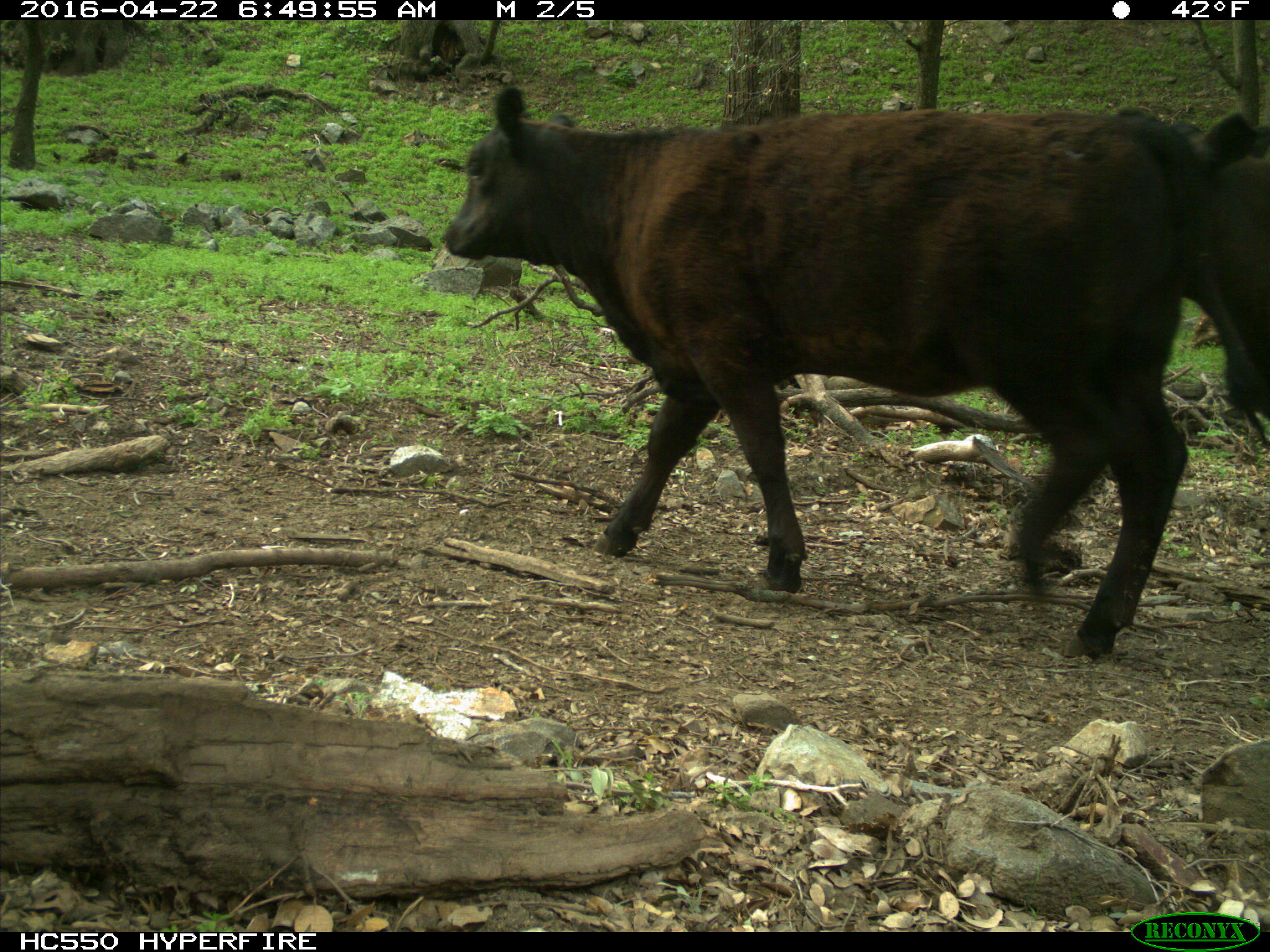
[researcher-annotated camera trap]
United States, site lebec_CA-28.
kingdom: Animalia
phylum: Chordata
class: Mammalia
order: Artiodactyla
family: Bovidae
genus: Bos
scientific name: Bos taurus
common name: domestic cow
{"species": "Bos taurus (domestic cow)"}